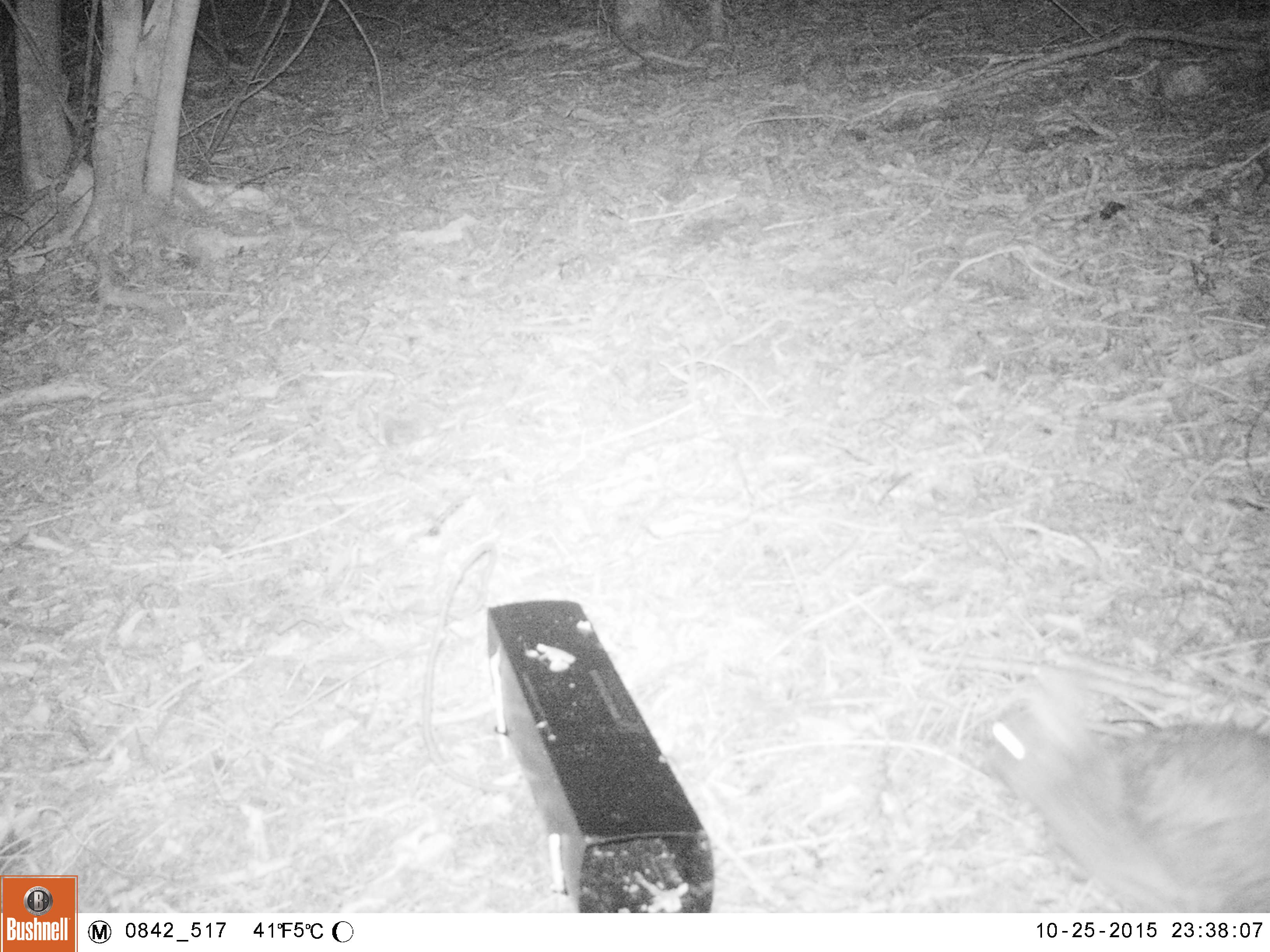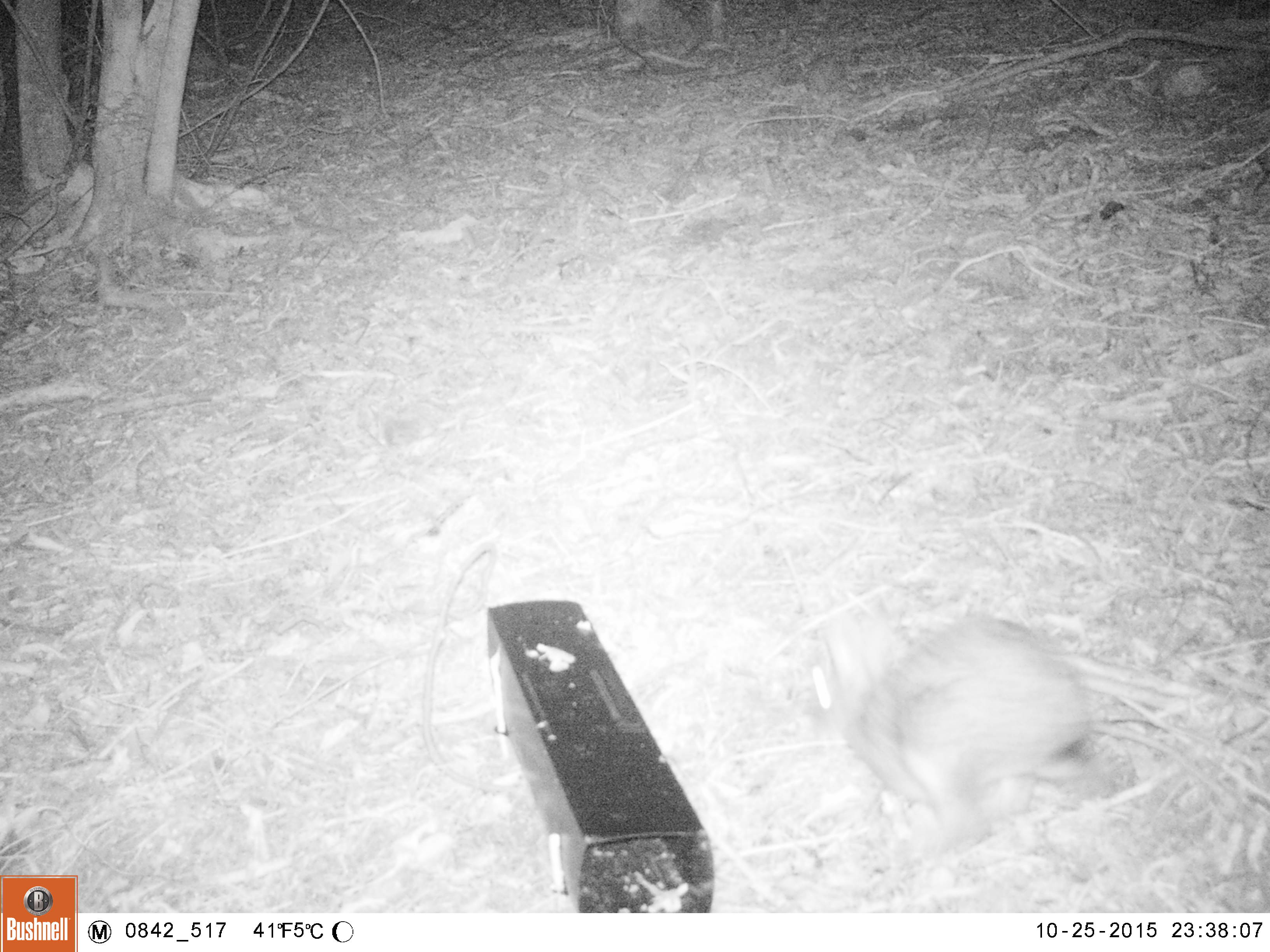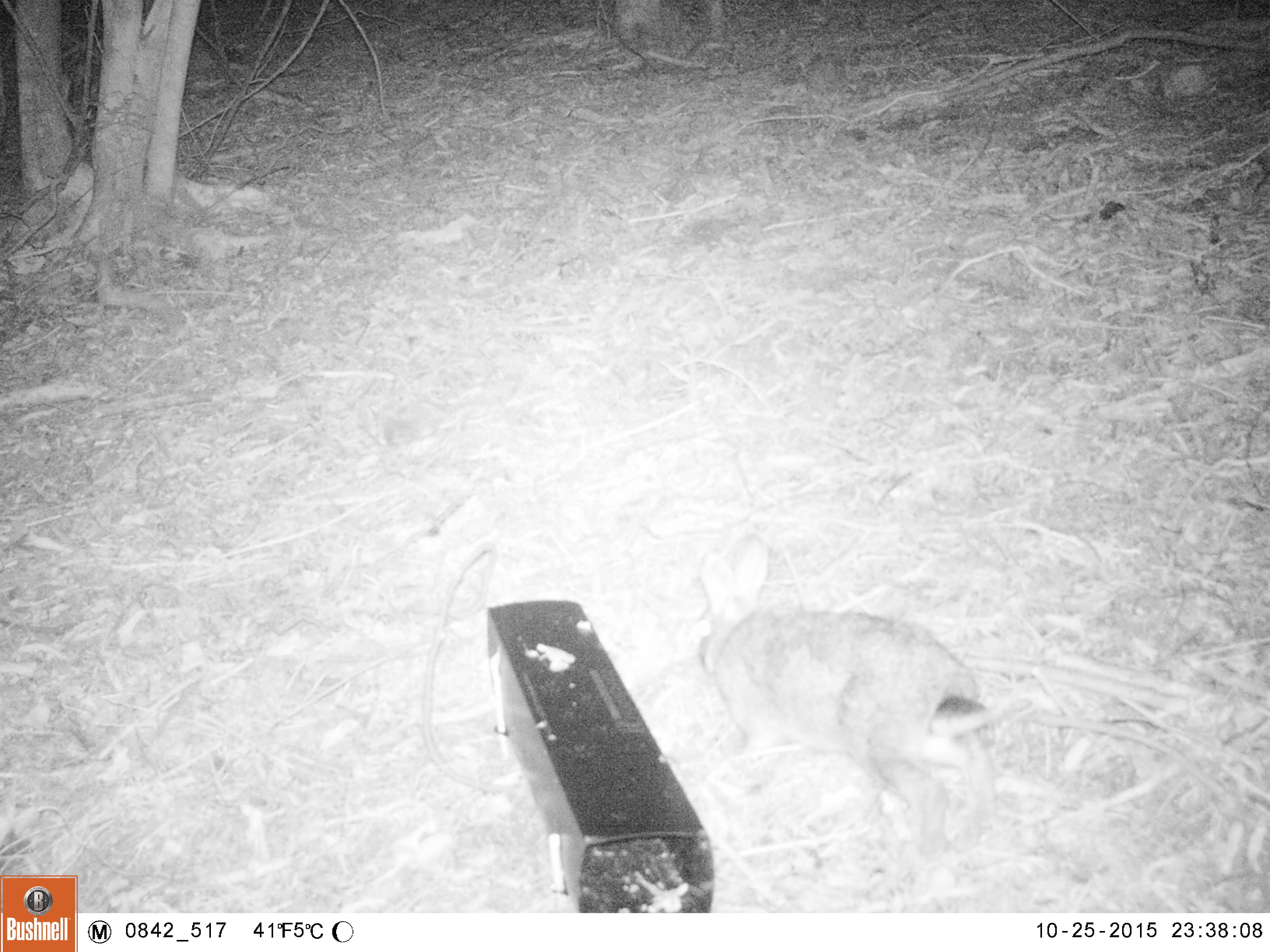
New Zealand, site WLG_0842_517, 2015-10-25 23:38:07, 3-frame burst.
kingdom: Animalia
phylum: Chordata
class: Mammalia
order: Lagomorpha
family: Leporidae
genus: Oryctolagus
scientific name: Oryctolagus cuniculus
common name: european rabbit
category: rabbit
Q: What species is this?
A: Rabbit (european rabbit) (Oryctolagus cuniculus).